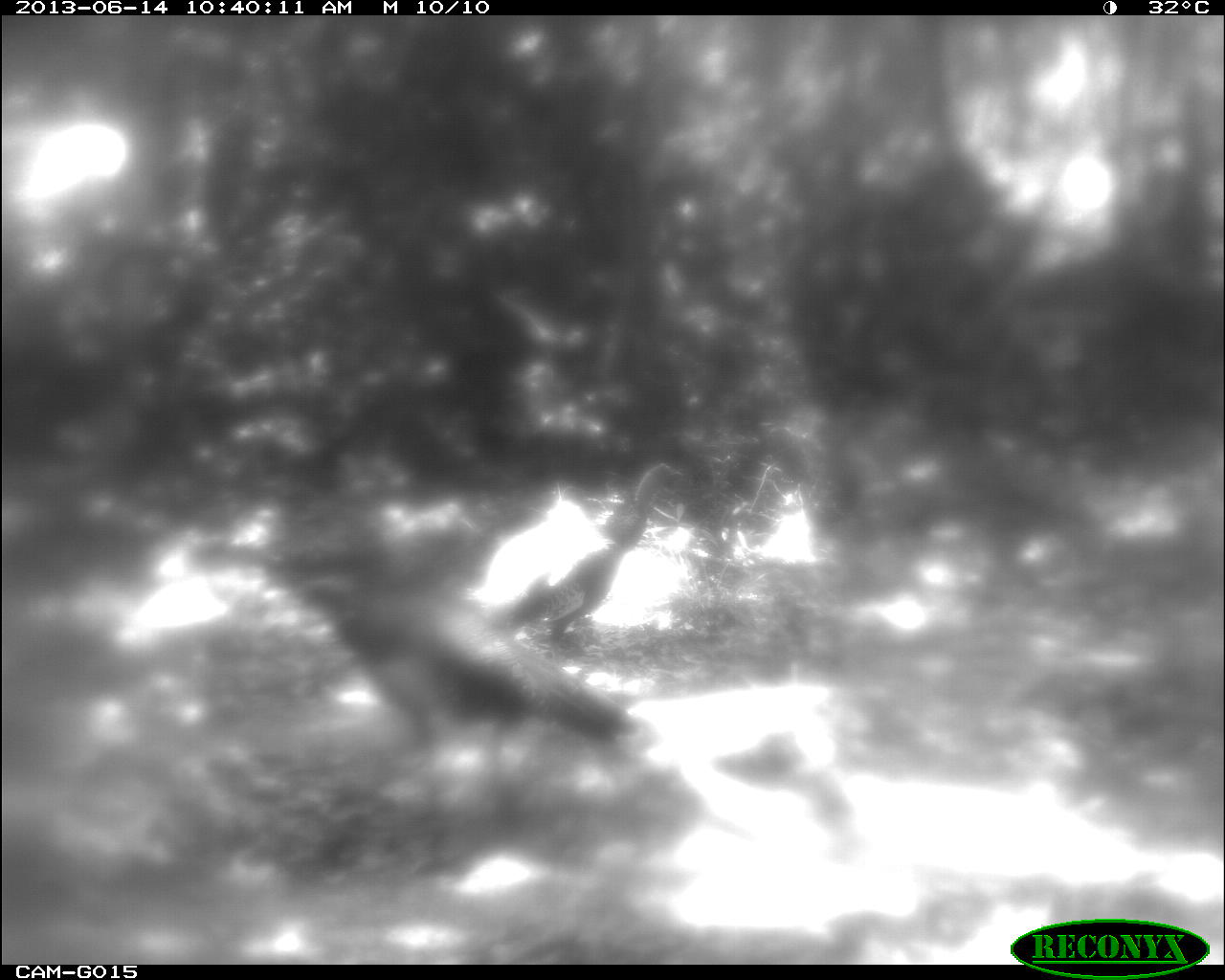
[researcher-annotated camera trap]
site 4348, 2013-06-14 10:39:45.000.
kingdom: Animalia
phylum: Chordata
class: Aves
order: Galliformes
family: Phasianidae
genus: Meleagris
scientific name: Meleagris ocellata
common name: ocellated turkey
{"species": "Meleagris ocellata (ocellated turkey)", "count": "2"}